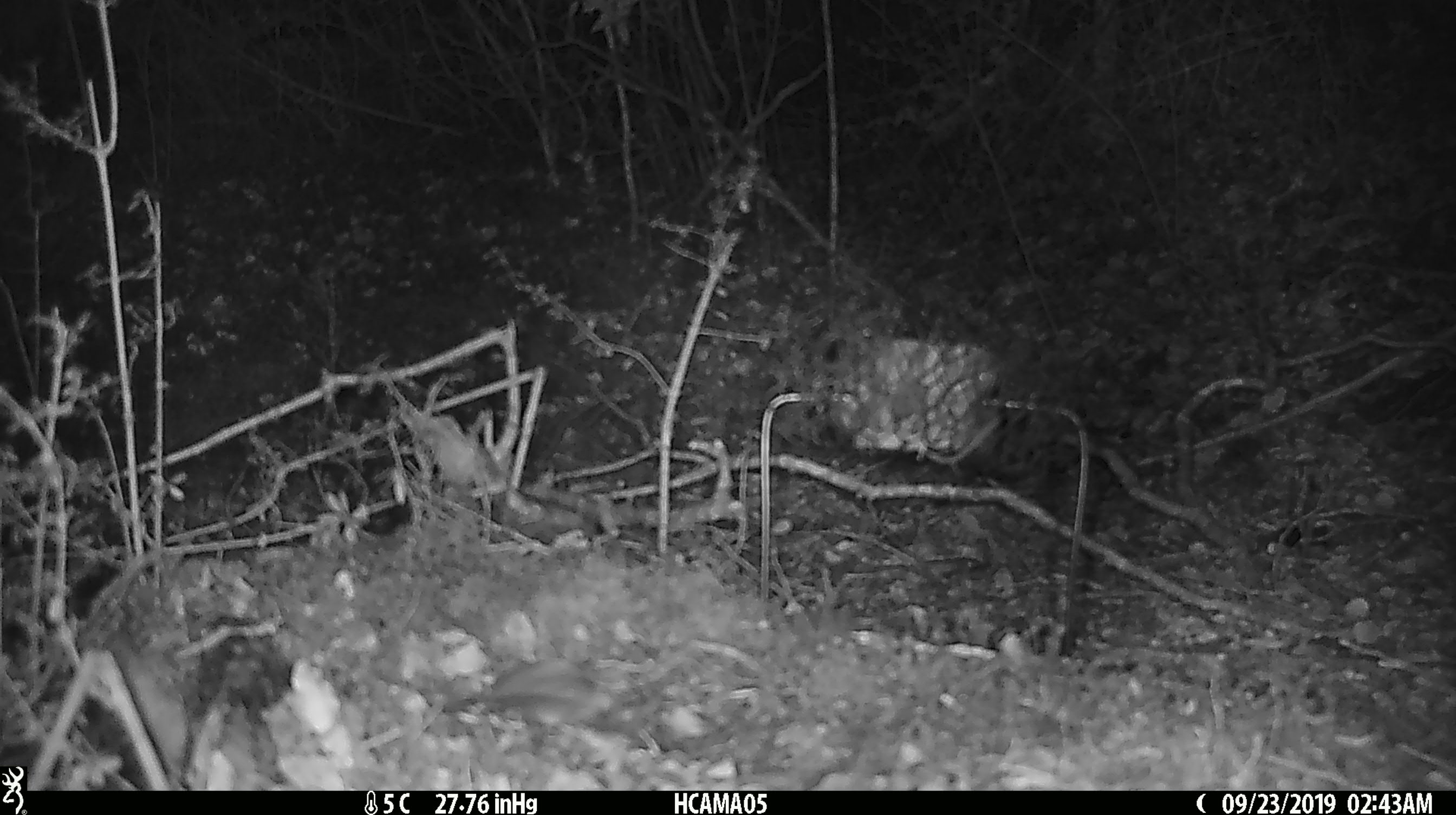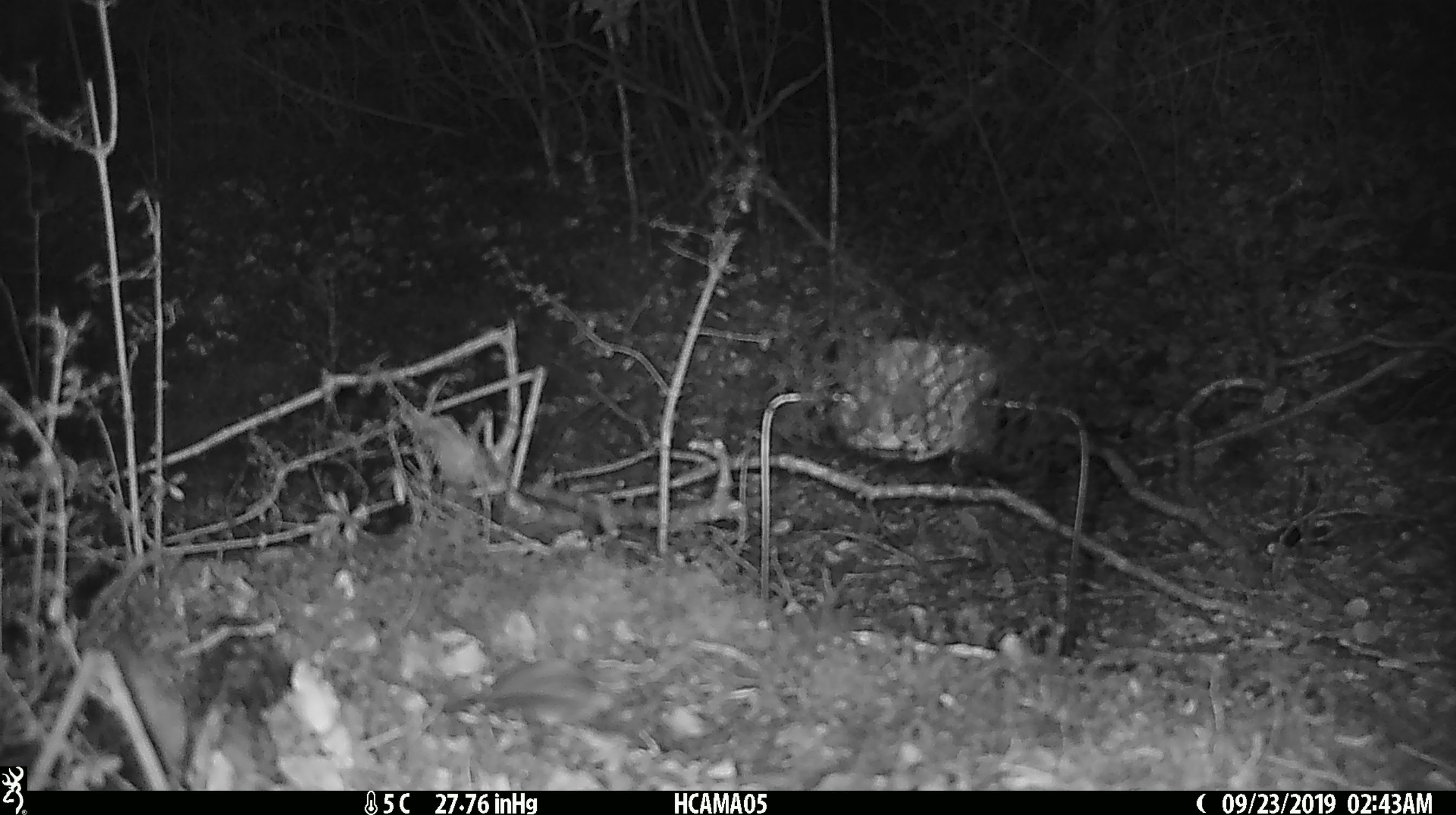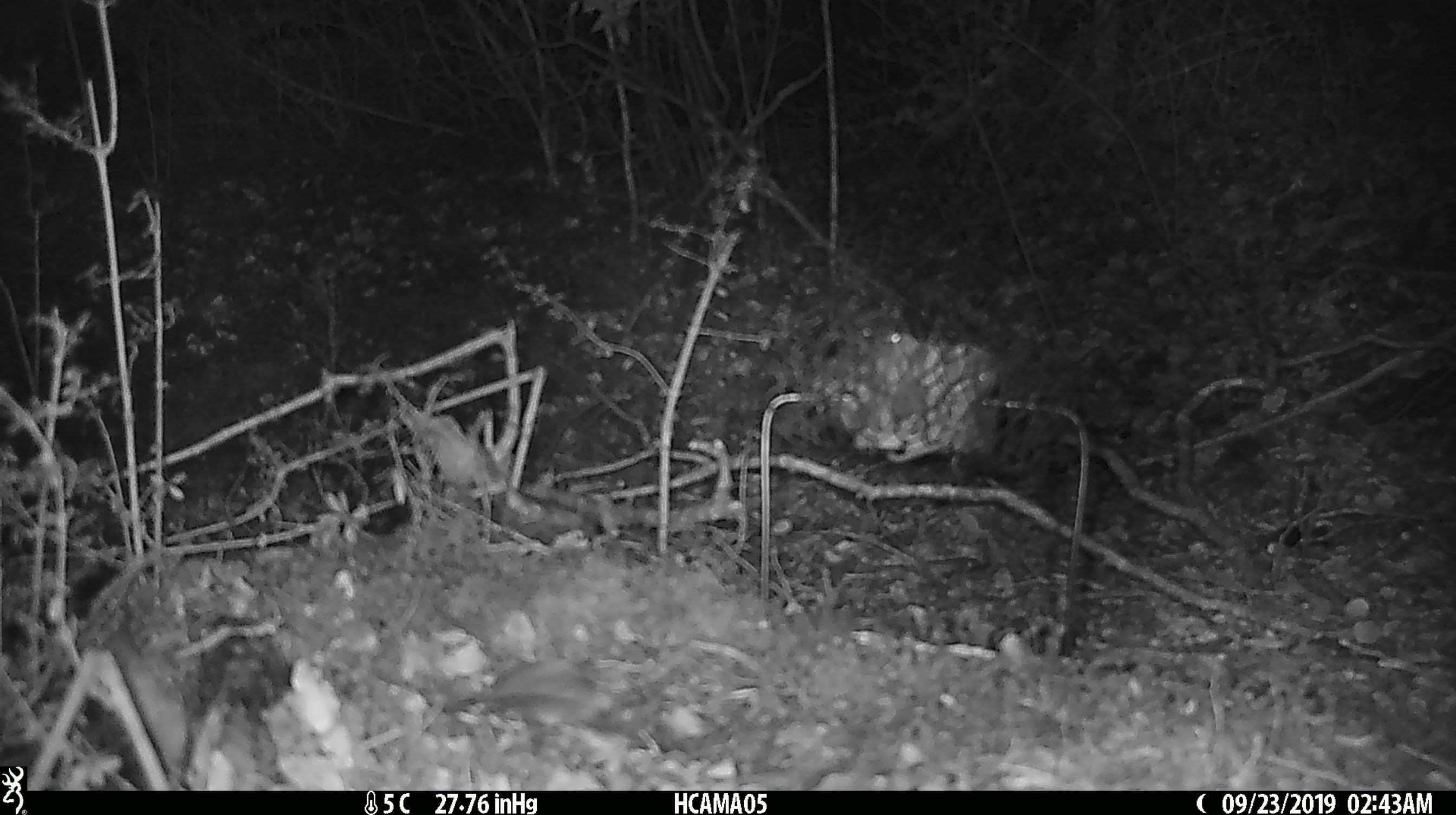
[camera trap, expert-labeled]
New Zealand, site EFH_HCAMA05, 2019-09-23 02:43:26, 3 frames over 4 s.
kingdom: Animalia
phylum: Chordata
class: Mammalia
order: Rodentia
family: Muridae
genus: Mus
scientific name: Mus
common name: mouse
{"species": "mouse (Mus)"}